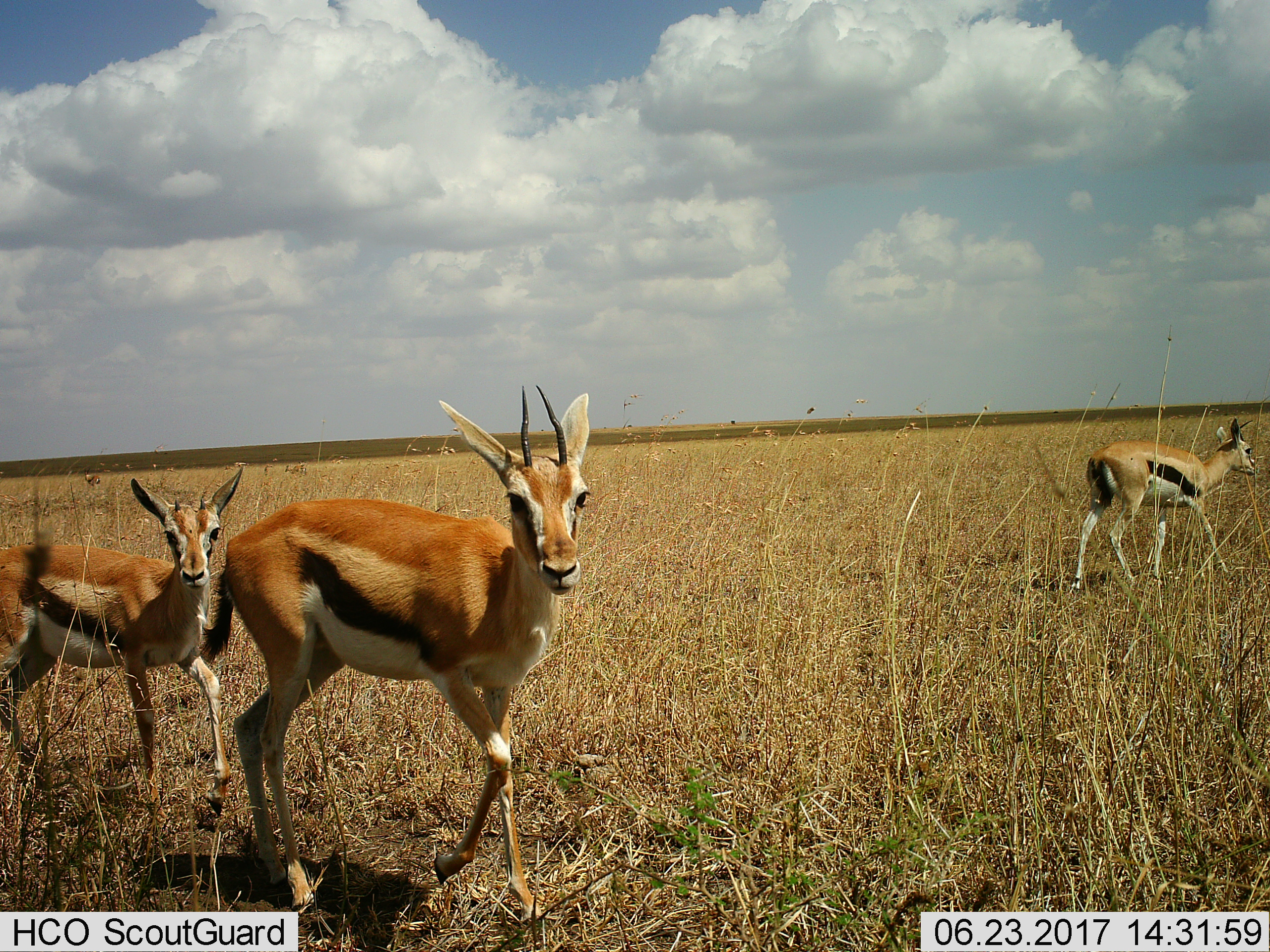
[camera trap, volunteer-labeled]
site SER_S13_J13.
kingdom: Animalia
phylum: Chordata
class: Mammalia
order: Artiodactyla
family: Bovidae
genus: Eudorcas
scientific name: Eudorcas thomsonii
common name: thomson's gazelle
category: gazellethomsons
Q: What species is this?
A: Gazellethomsons (thomson's gazelle) (Eudorcas thomsonii).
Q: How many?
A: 3.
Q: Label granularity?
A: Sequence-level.